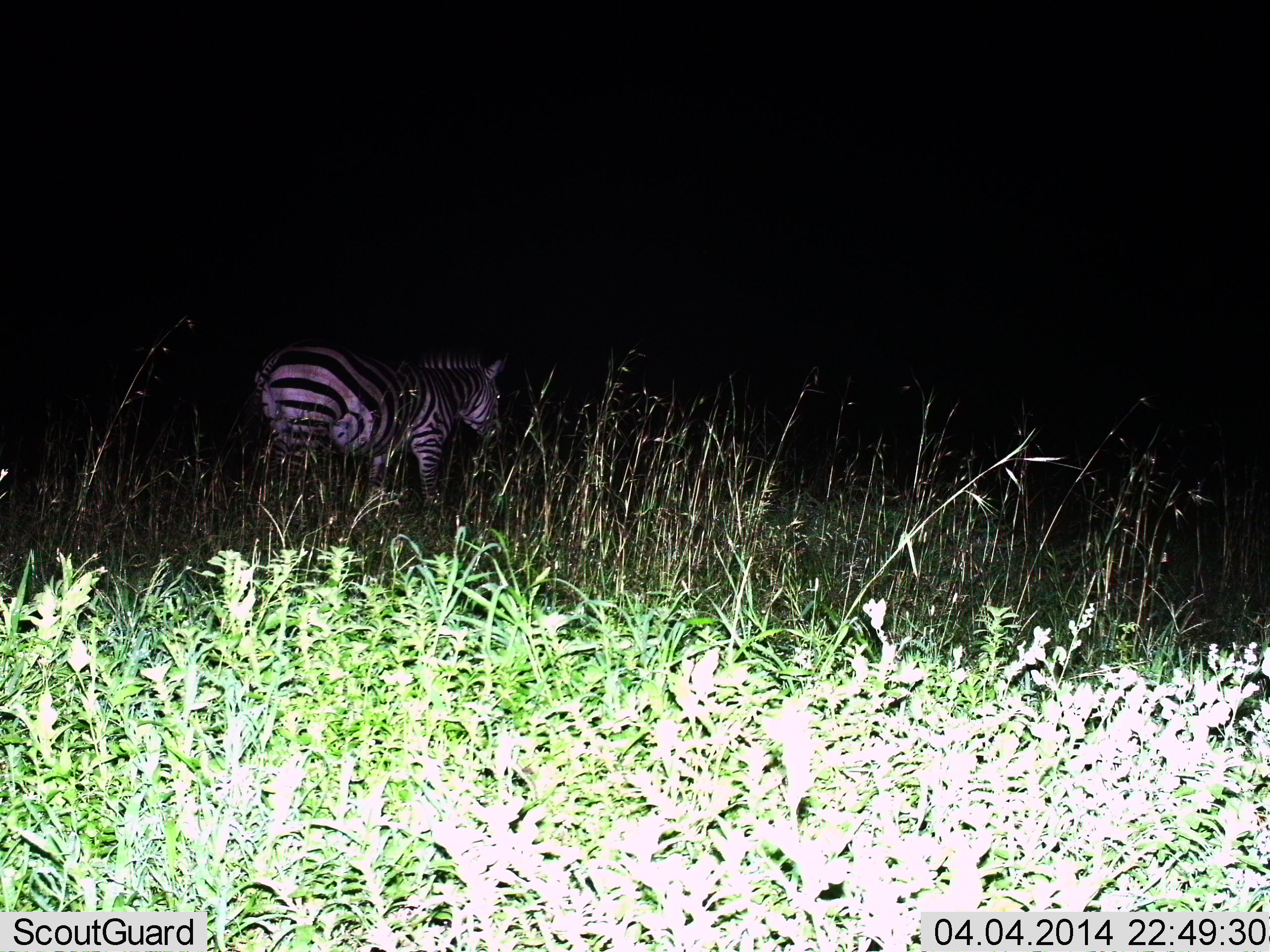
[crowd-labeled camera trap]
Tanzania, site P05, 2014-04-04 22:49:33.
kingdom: Animalia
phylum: Chordata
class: Mammalia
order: Perissodactyla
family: Equidae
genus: Equus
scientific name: Equus quagga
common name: plains zebra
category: zebra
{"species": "zebra (plains zebra) (Equus quagga)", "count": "1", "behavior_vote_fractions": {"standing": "70%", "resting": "0%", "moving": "30%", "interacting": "0%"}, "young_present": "0%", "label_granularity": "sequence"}